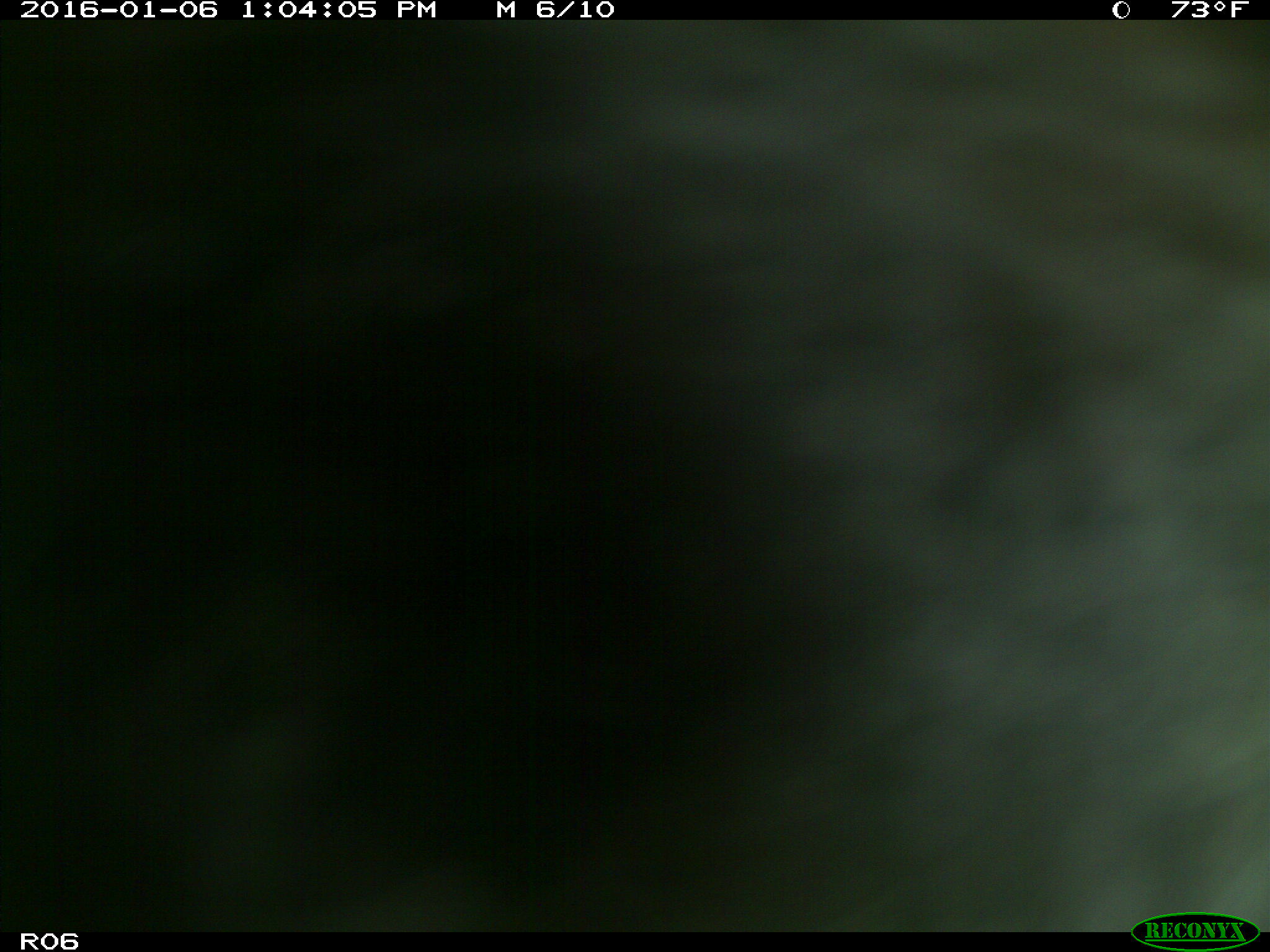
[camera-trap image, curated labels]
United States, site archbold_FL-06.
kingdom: Animalia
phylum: Chordata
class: Mammalia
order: Artiodactyla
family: Bovidae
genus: Bos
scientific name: Bos taurus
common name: domestic cow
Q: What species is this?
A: Bos taurus (domestic cow).